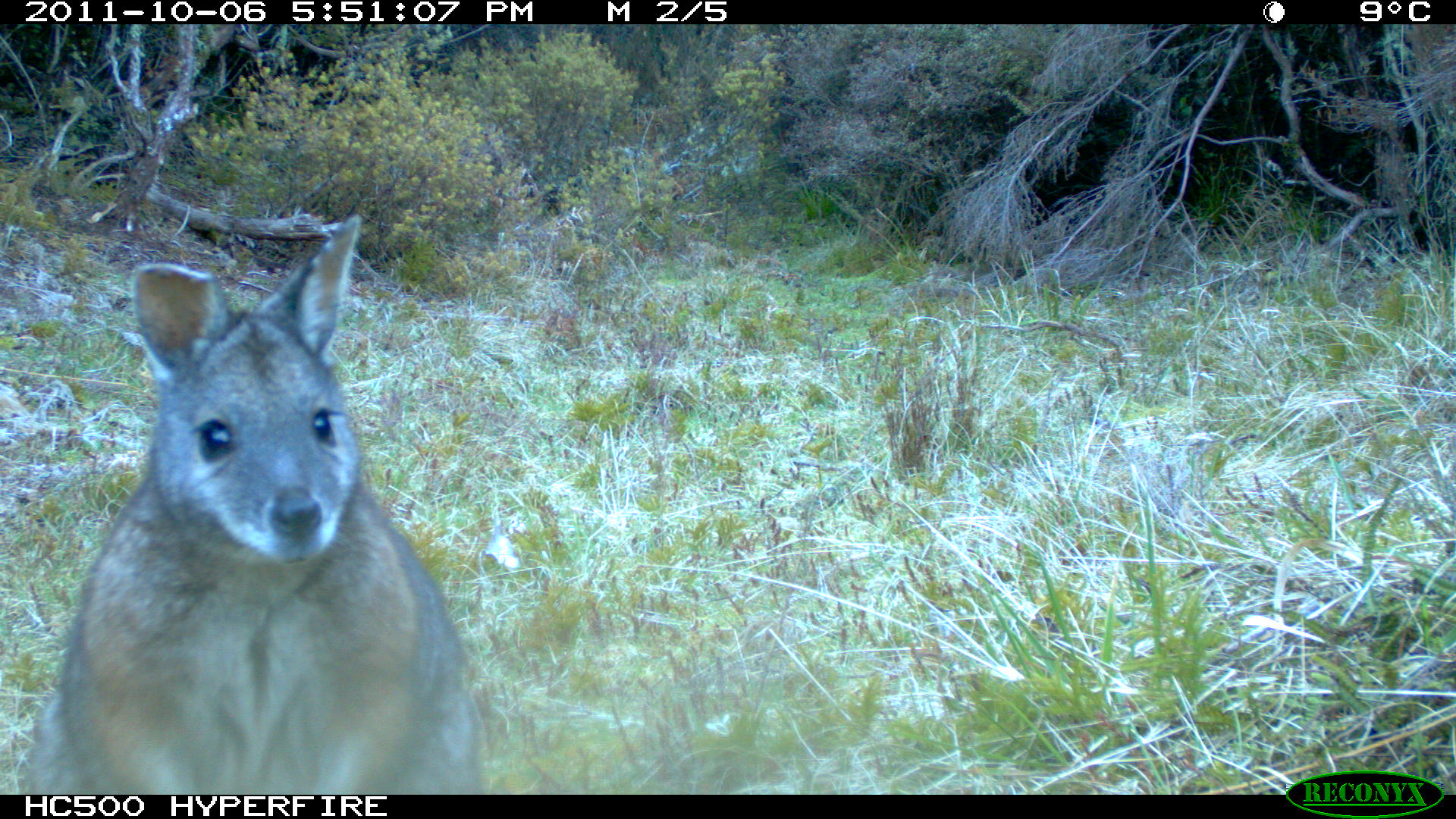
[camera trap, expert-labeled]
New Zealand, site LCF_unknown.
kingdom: Animalia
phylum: Chordata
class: Mammalia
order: Diprotodontia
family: Macropodidae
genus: Notamacropus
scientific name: Notamacropus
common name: wallaby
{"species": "wallaby (Notamacropus)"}